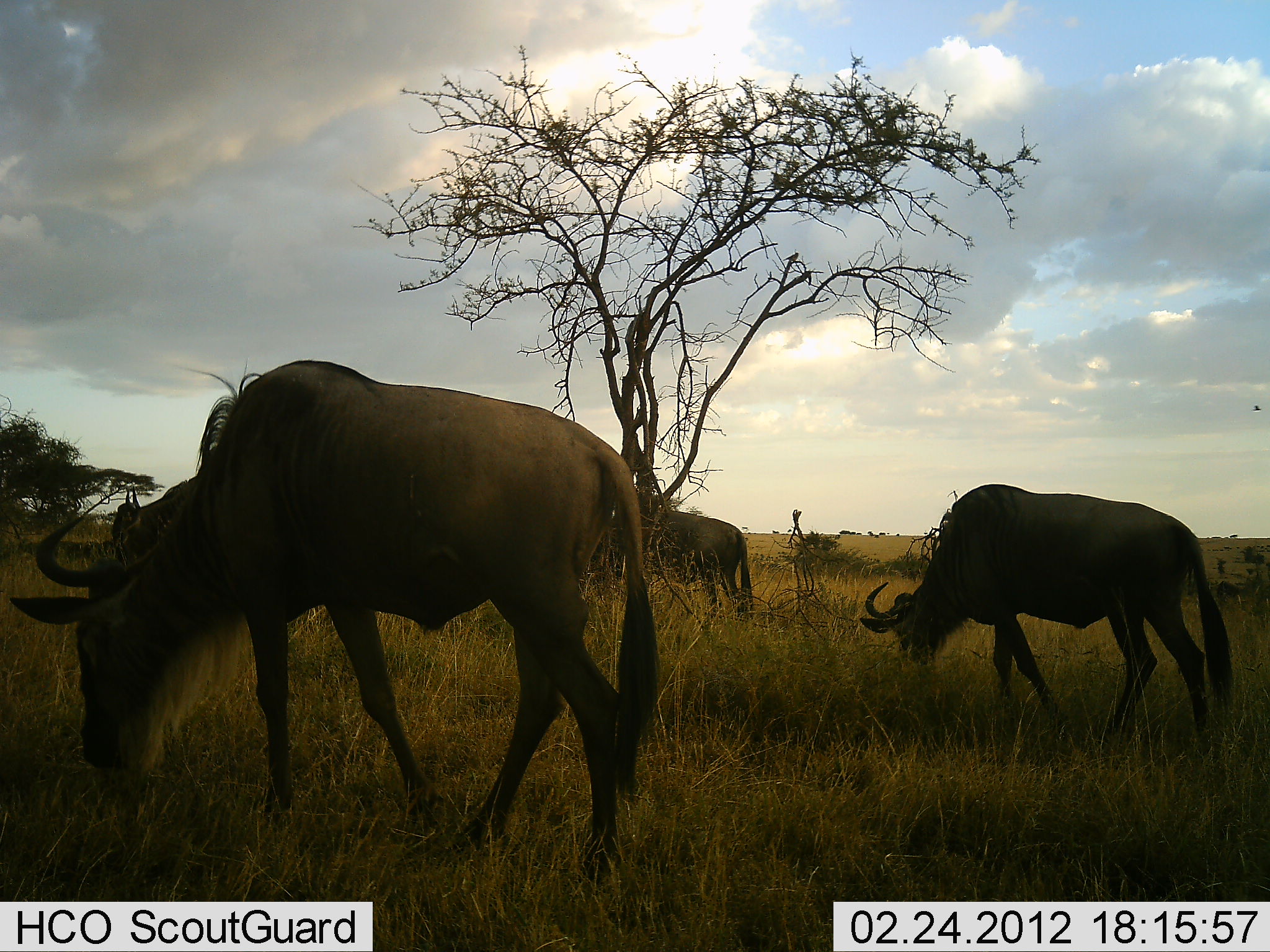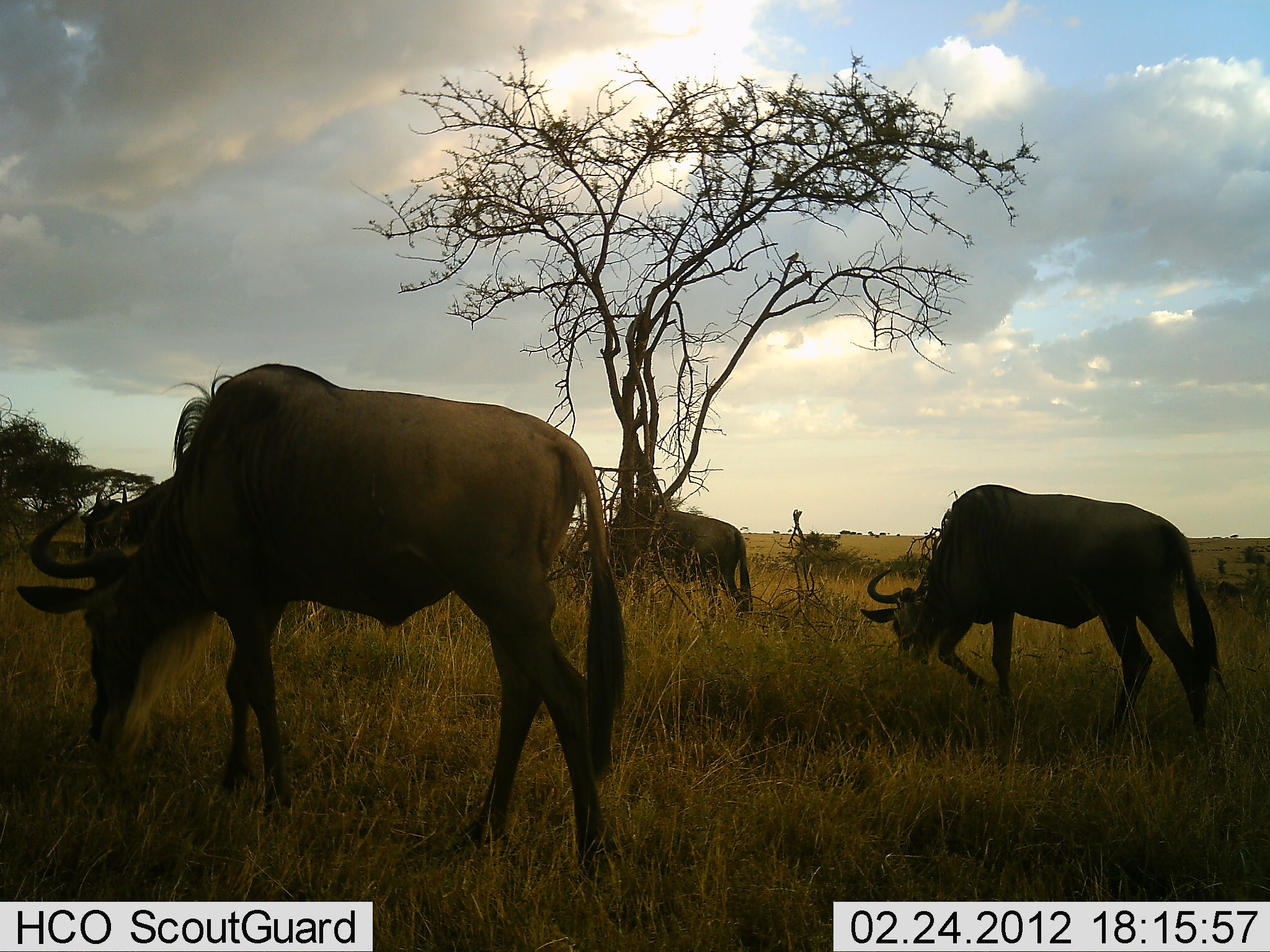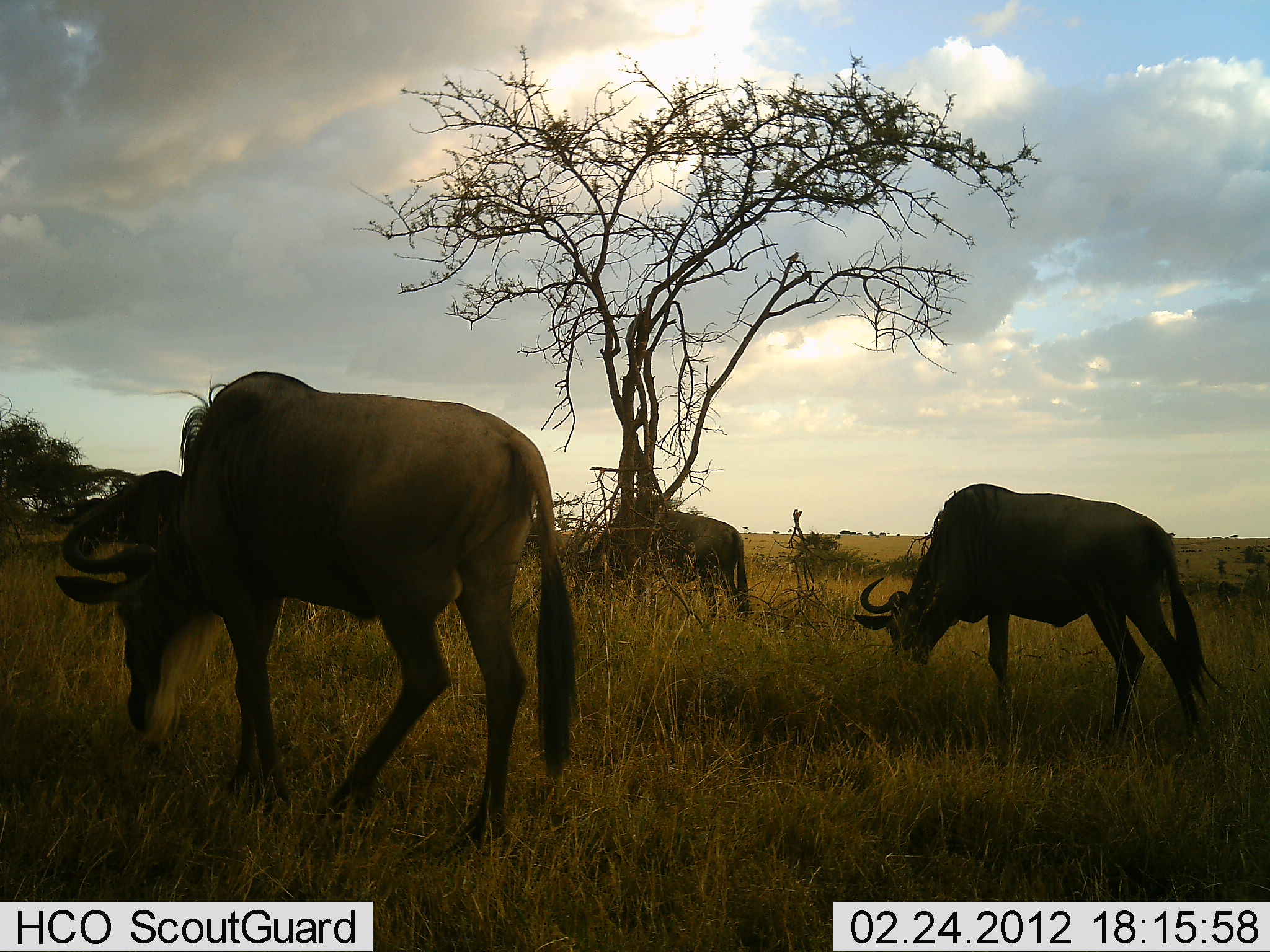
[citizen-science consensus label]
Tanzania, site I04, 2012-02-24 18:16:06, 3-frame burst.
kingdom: Animalia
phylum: Chordata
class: Mammalia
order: Artiodactyla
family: Bovidae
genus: Connochaetes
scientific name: Connochaetes taurinus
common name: blue wildebeest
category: wildebeest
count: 4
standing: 43%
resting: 0%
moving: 14%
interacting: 0%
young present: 0%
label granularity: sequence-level